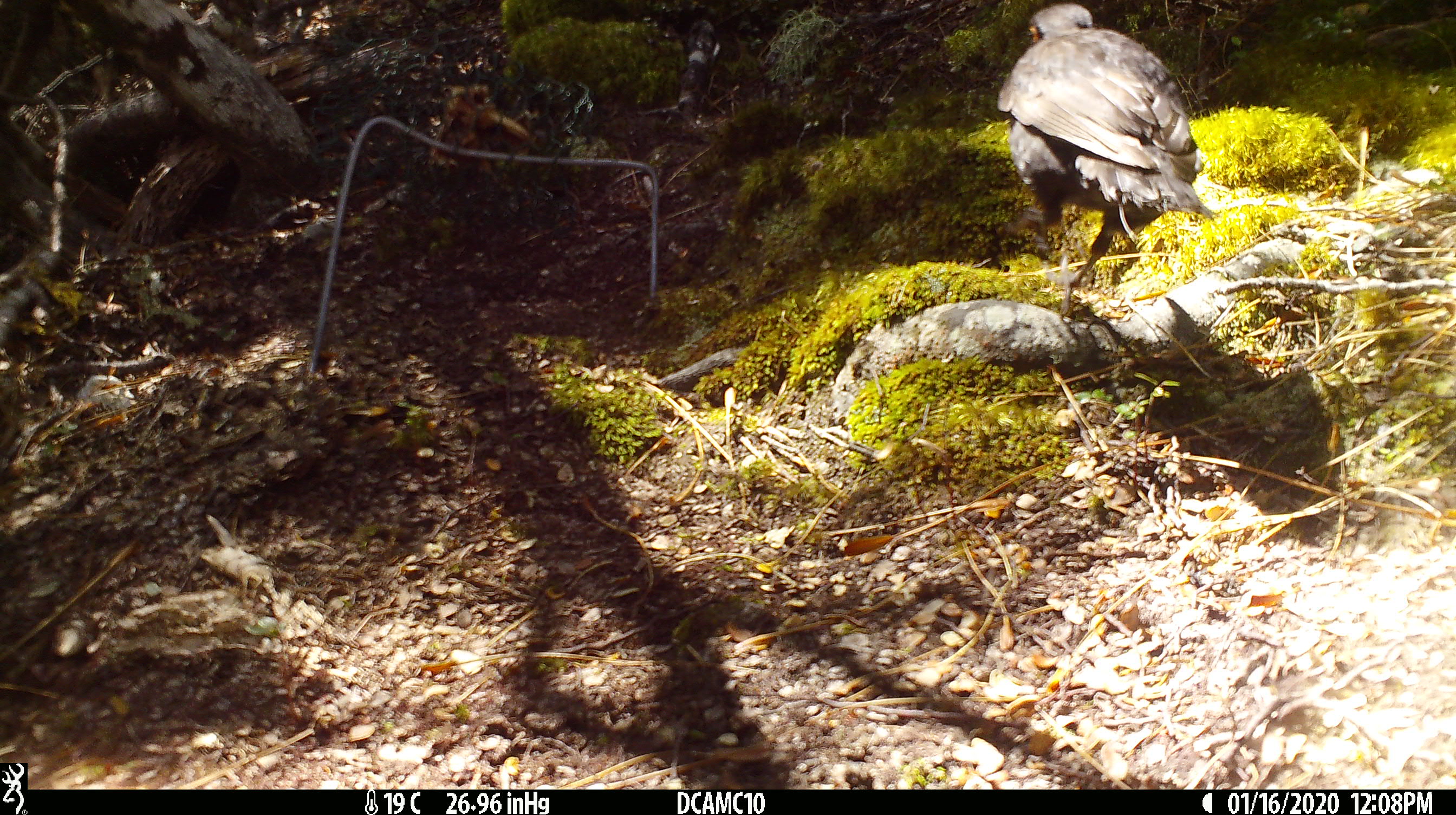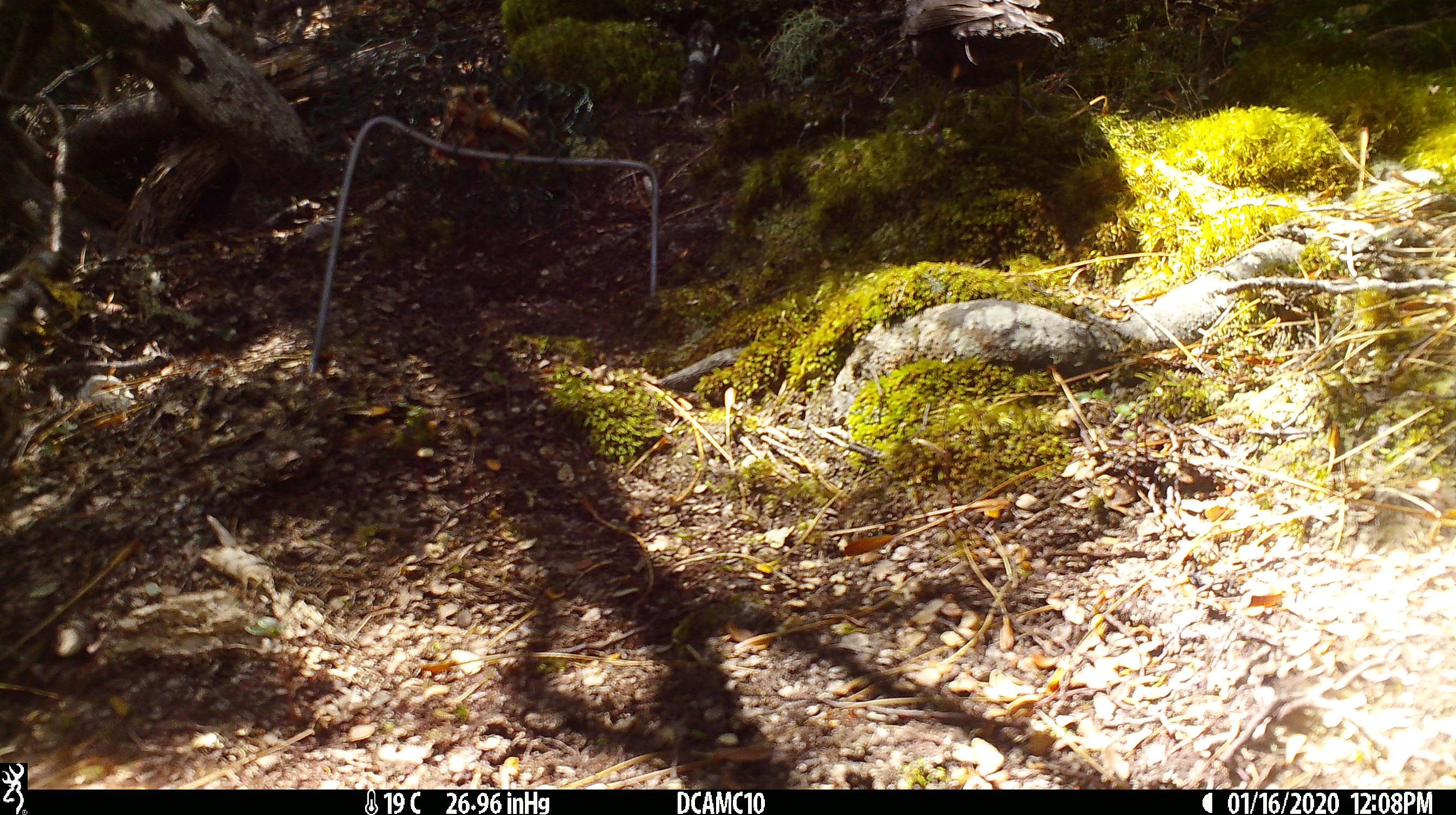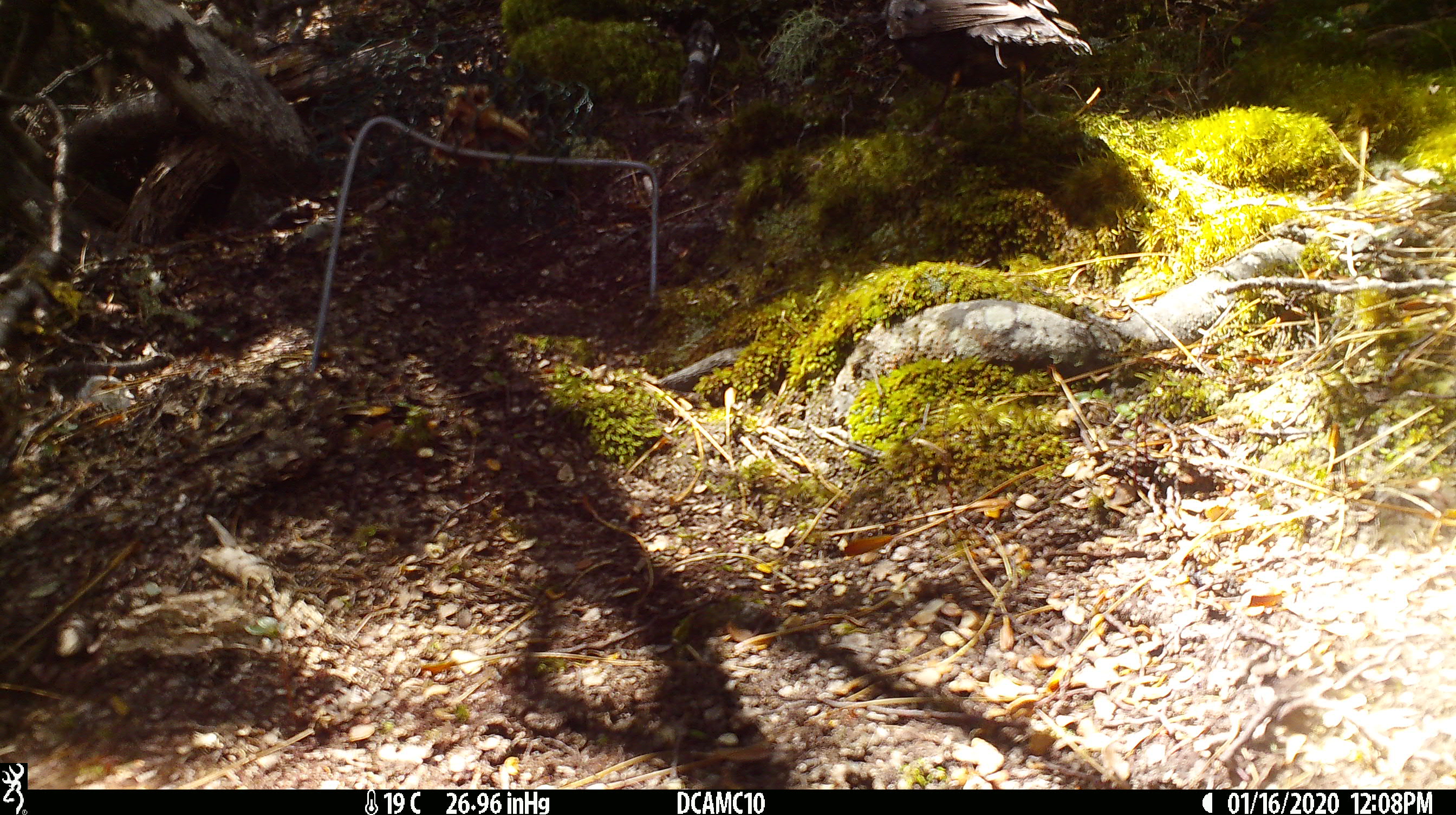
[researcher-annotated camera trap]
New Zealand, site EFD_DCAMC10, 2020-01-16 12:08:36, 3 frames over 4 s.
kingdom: Animalia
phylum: Chordata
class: Aves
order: Passeriformes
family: Turdidae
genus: Turdus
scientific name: Turdus merula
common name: eurasian blackbird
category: blackbird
Blackbird (eurasian blackbird) (Turdus merula).